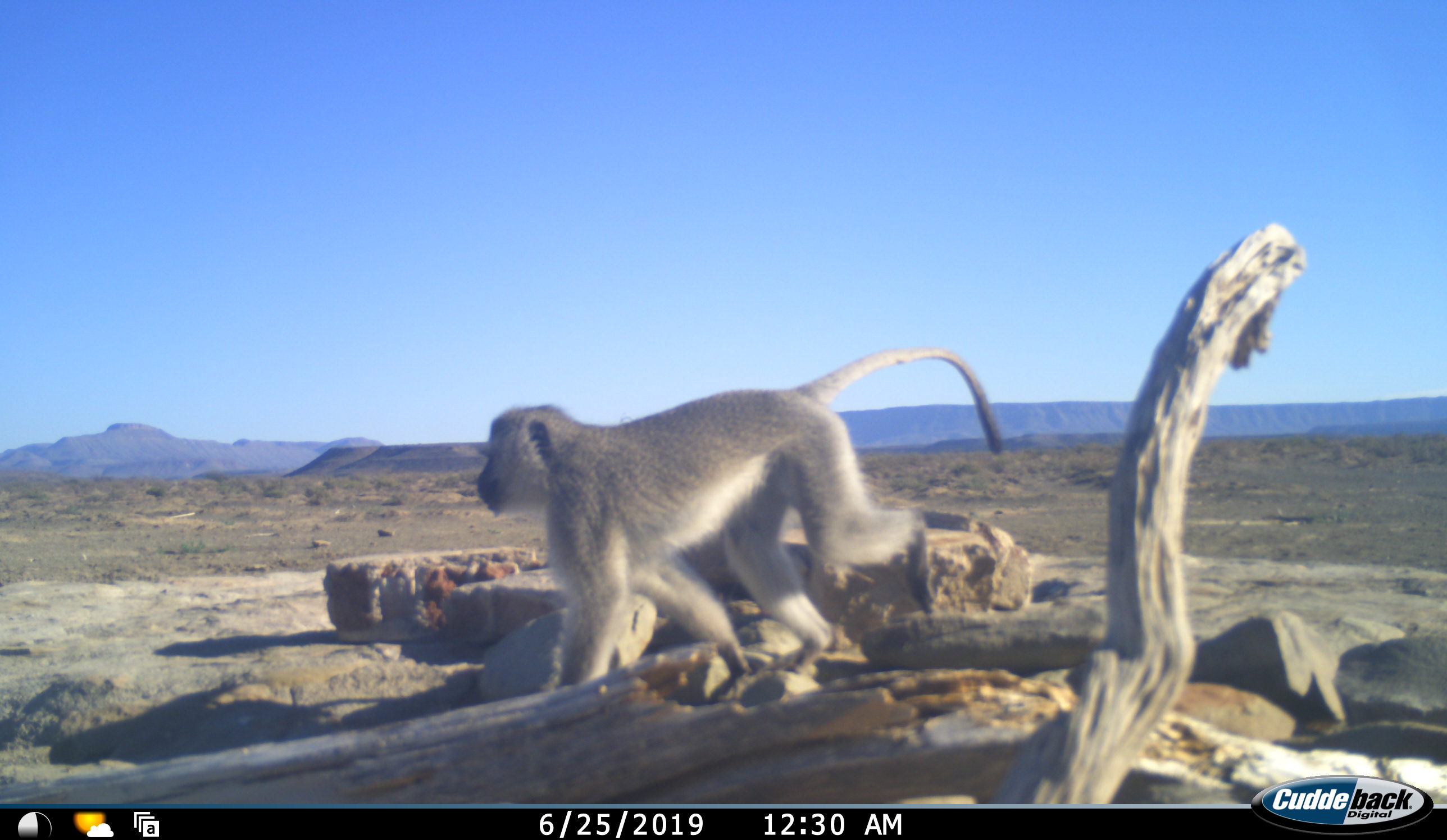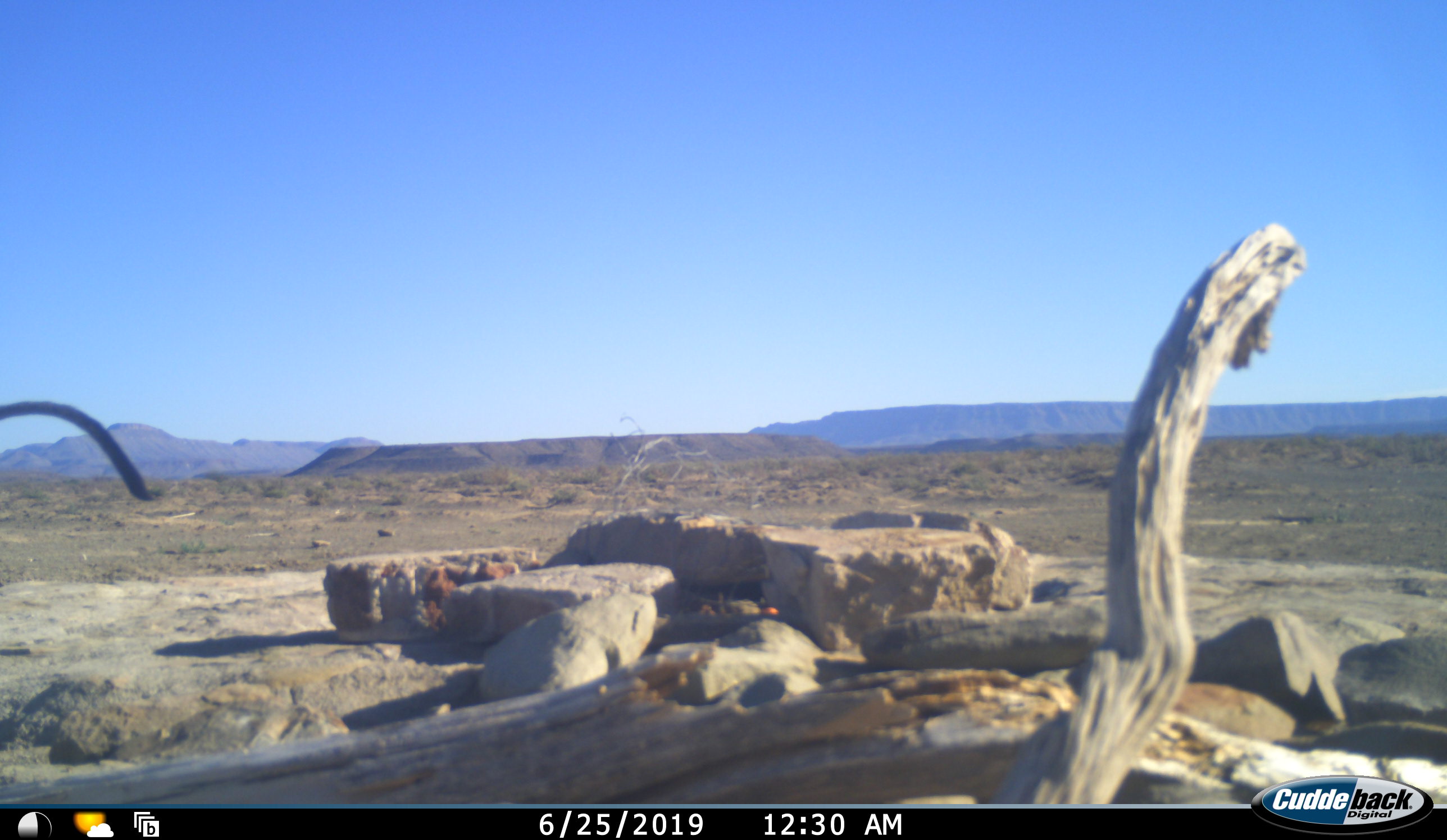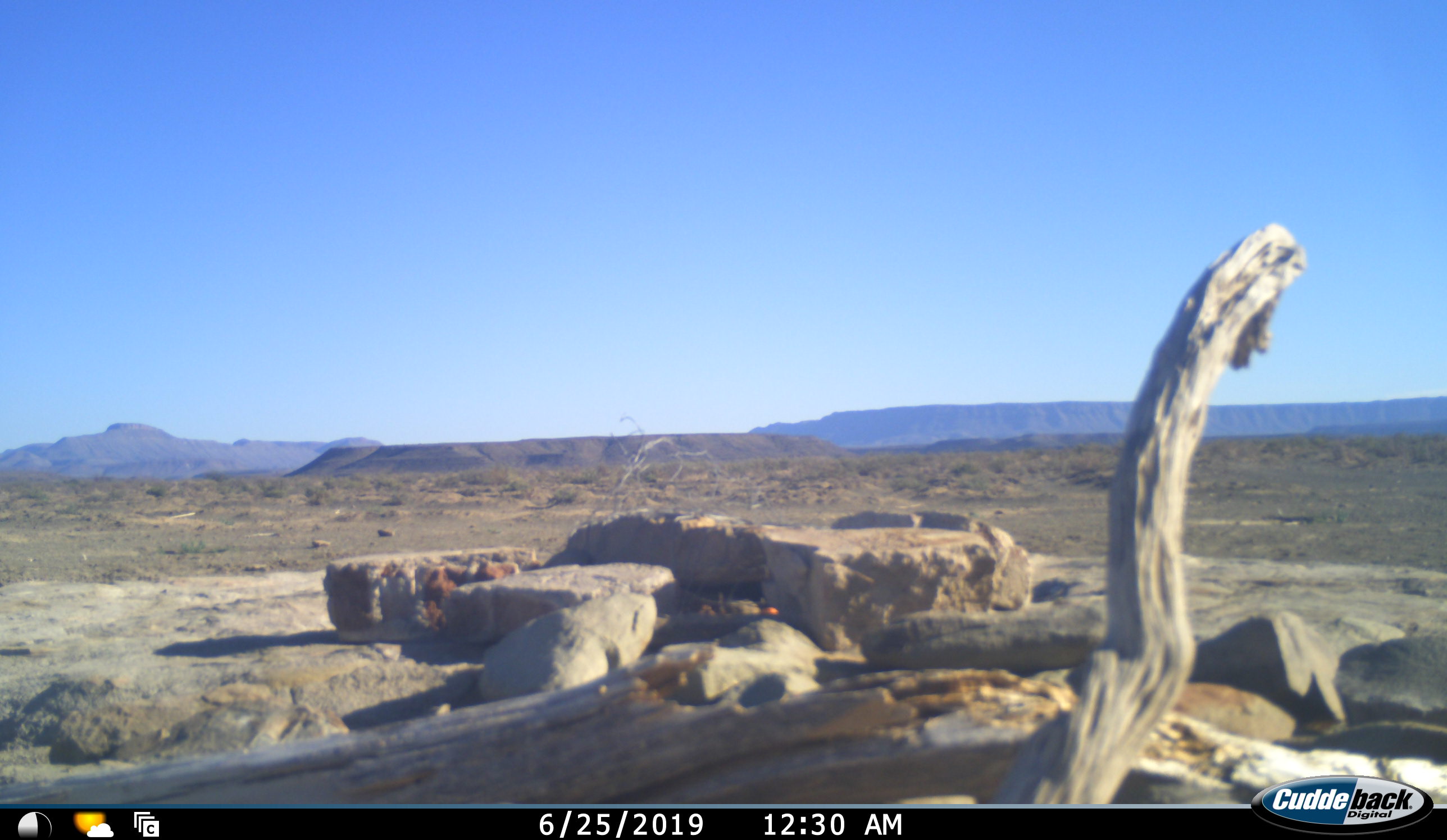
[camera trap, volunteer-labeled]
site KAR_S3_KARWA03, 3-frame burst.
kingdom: Animalia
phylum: Chordata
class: Mammalia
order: Primates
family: Cercopithecidae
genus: Chlorocebus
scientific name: Chlorocebus pygerythrus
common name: vervet monkey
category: monkeyvervet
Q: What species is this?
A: Monkeyvervet (vervet monkey) (Chlorocebus pygerythrus).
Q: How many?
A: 1.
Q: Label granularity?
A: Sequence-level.